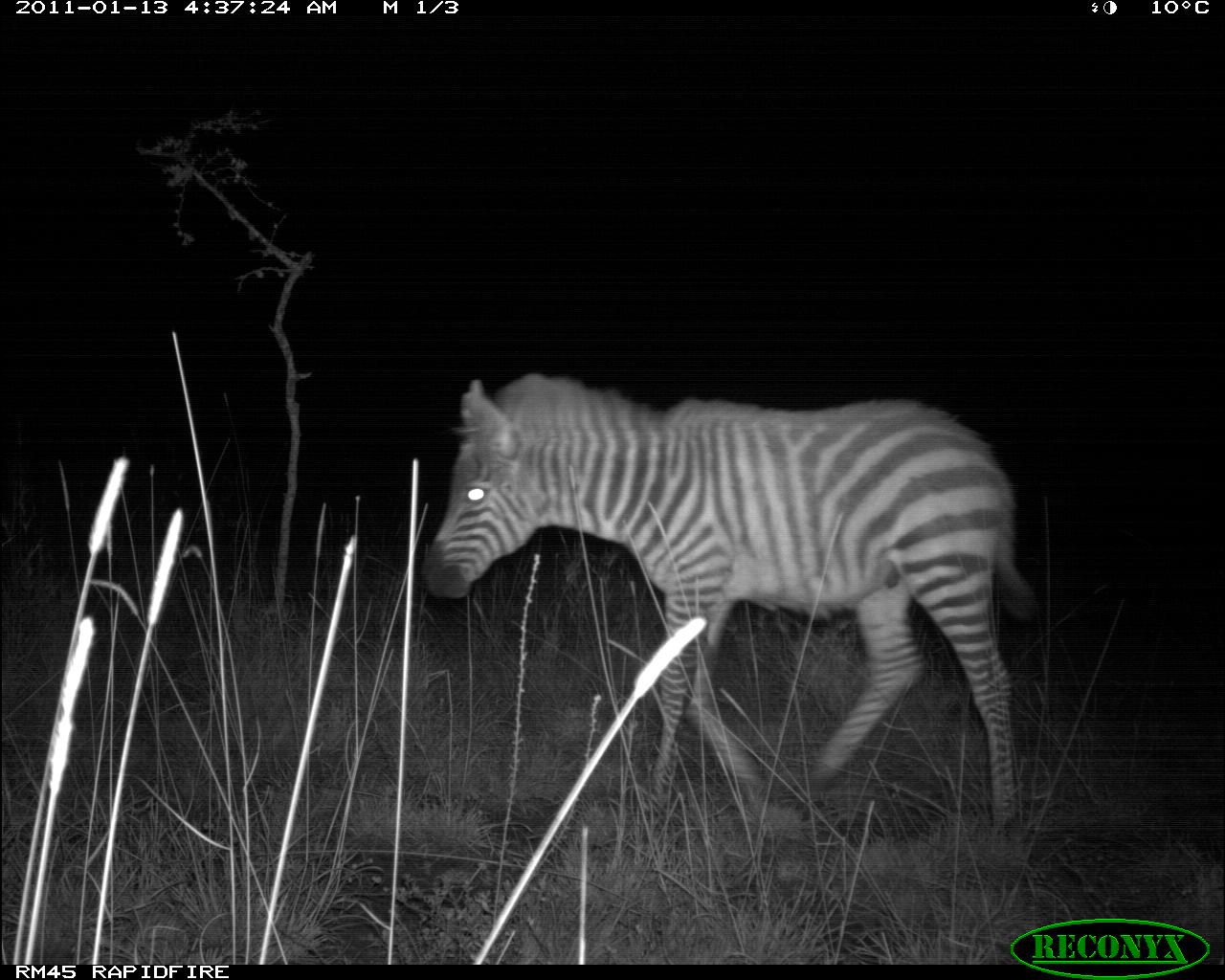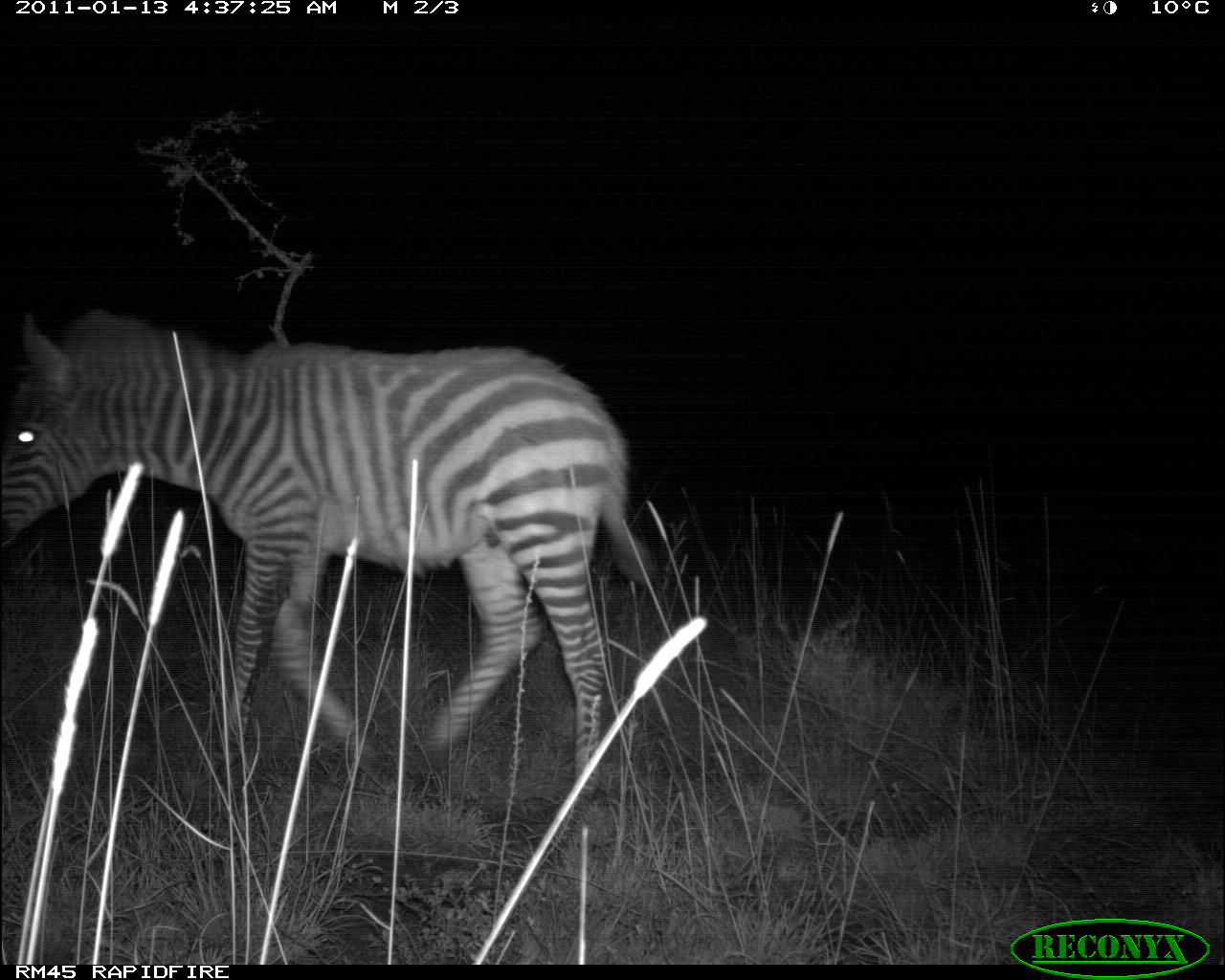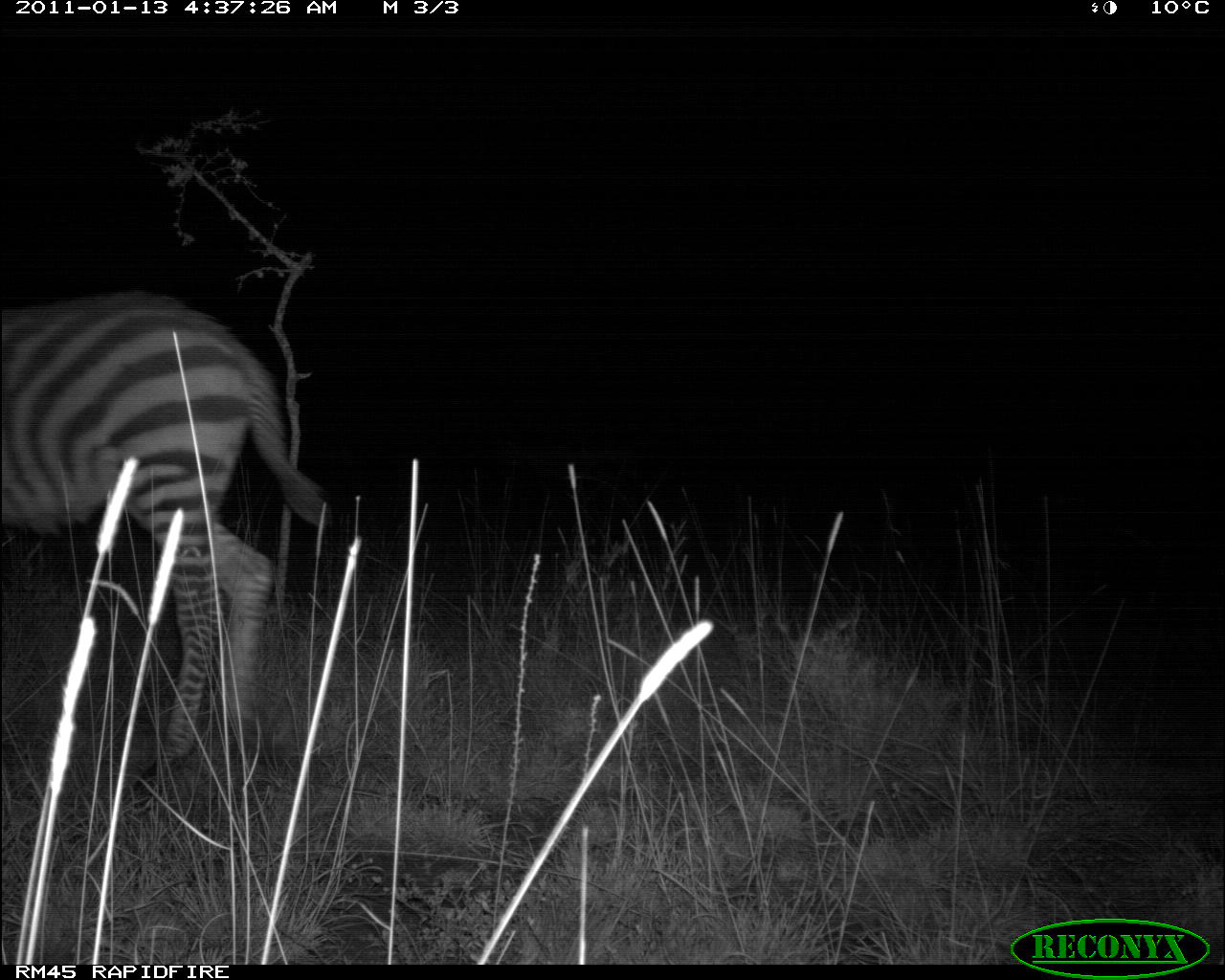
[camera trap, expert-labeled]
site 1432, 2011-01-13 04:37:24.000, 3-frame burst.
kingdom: Animalia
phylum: Chordata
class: Mammalia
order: Perissodactyla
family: Equidae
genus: Equus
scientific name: Equus quagga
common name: plains zebra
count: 1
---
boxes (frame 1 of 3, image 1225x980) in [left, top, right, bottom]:
equus quagga: [416, 368, 1039, 836]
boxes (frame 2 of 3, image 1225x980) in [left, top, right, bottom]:
equus quagga: [0, 302, 658, 809]